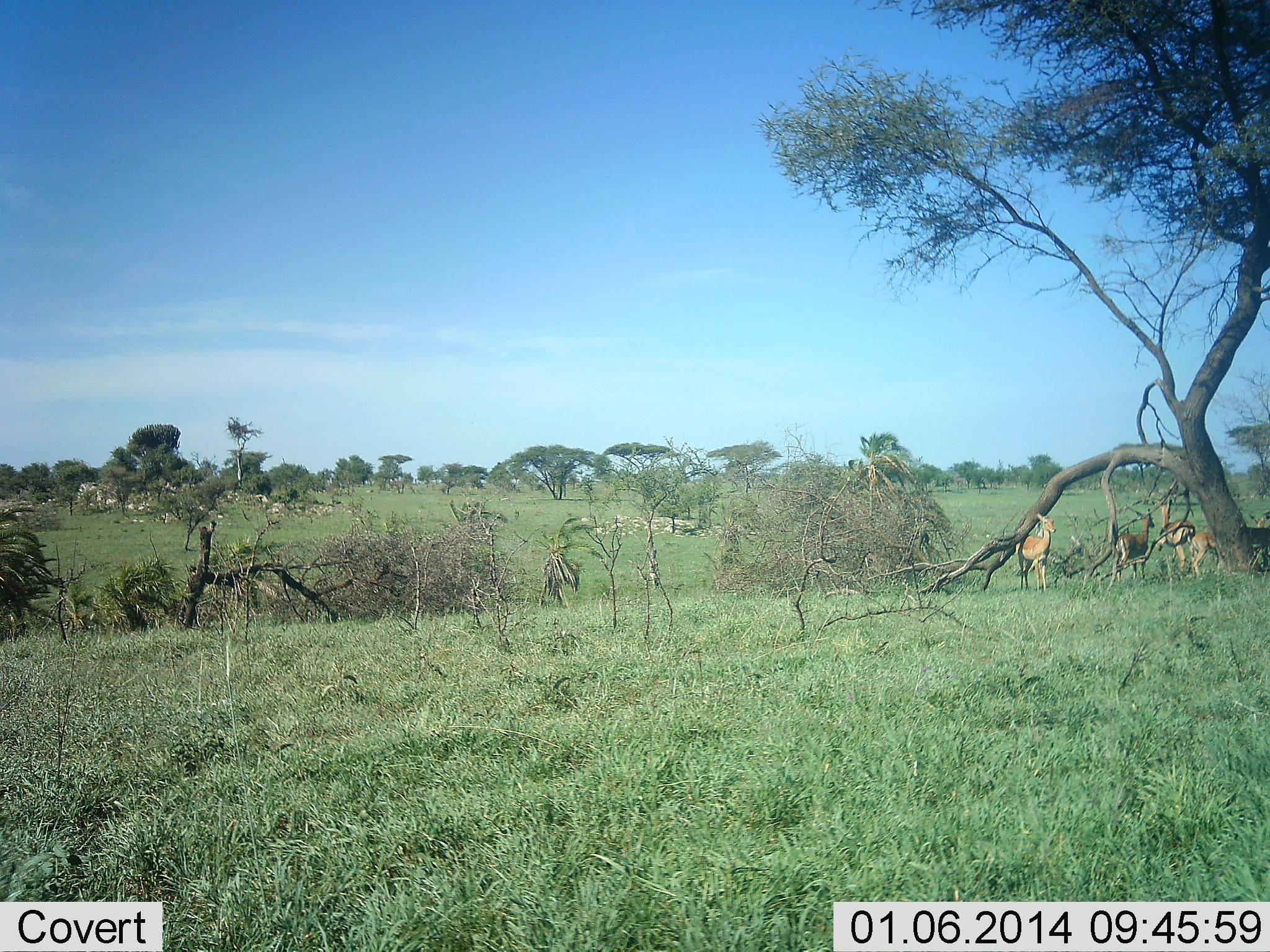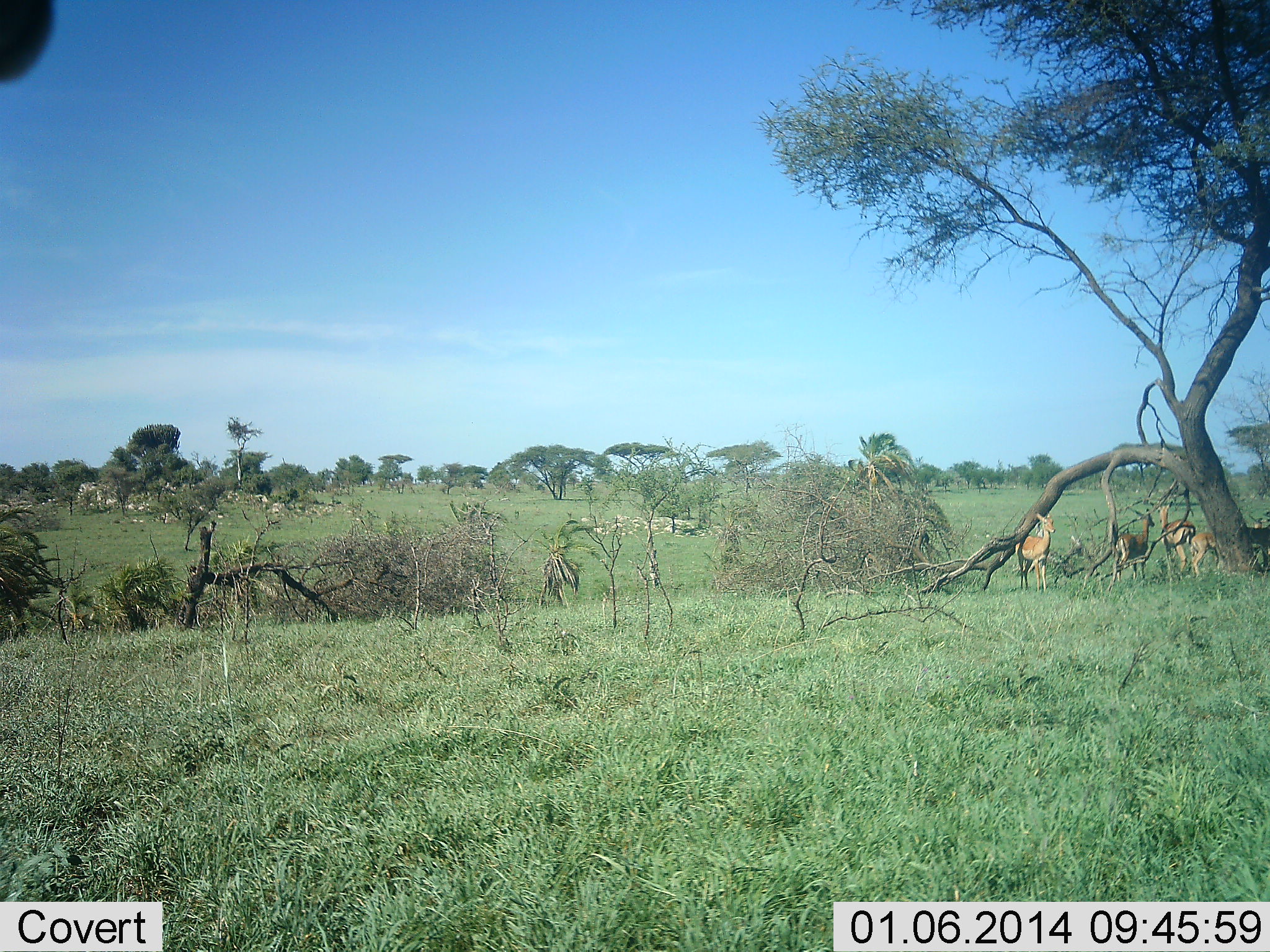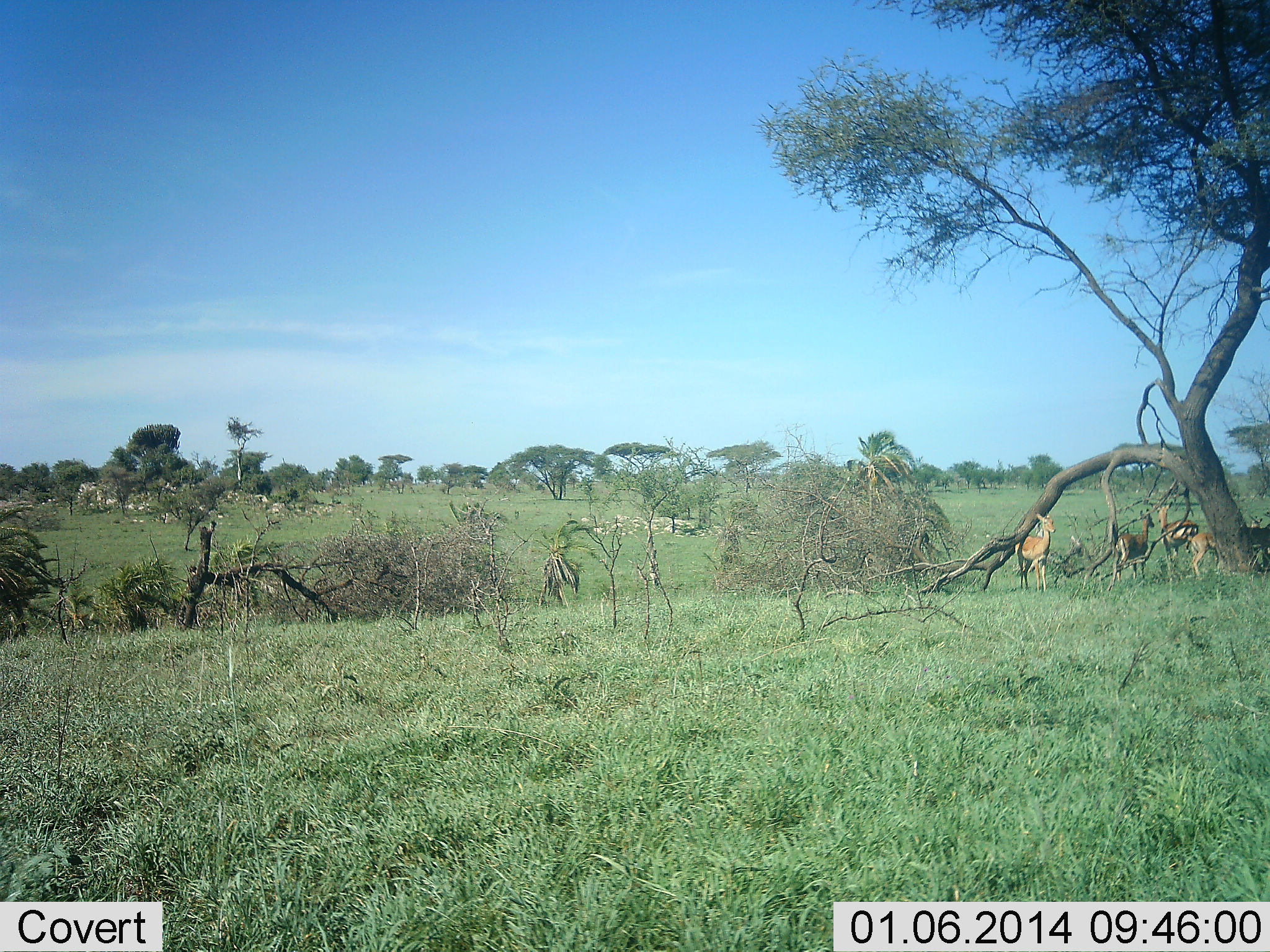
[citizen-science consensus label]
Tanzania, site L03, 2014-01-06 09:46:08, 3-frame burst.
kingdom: Animalia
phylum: Chordata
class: Mammalia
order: Artiodactyla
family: Bovidae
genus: Nanger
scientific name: Nanger granti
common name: grant's gazelle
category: gazellegrants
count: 4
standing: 90%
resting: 10%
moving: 0%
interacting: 0%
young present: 0%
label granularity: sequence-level